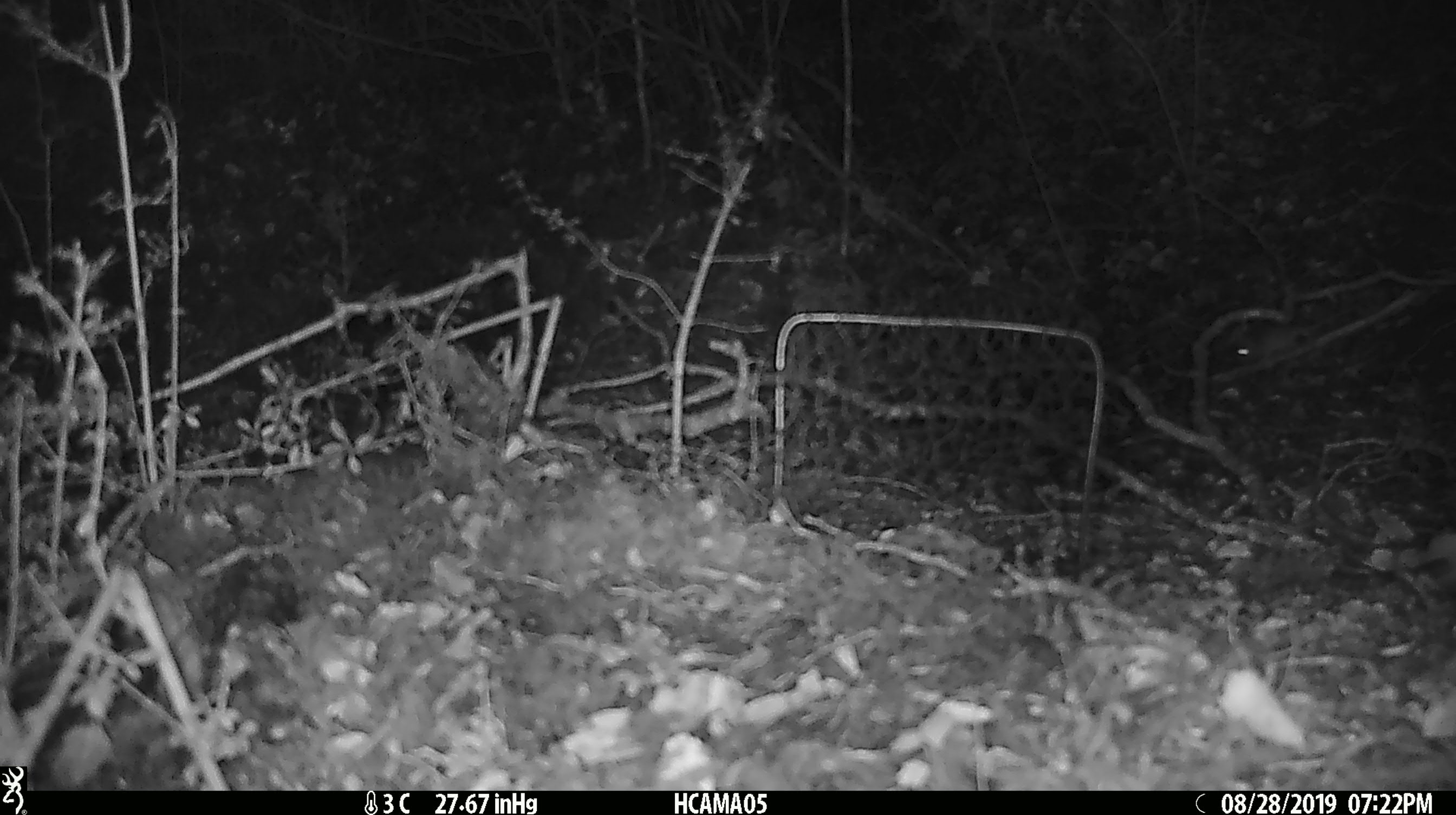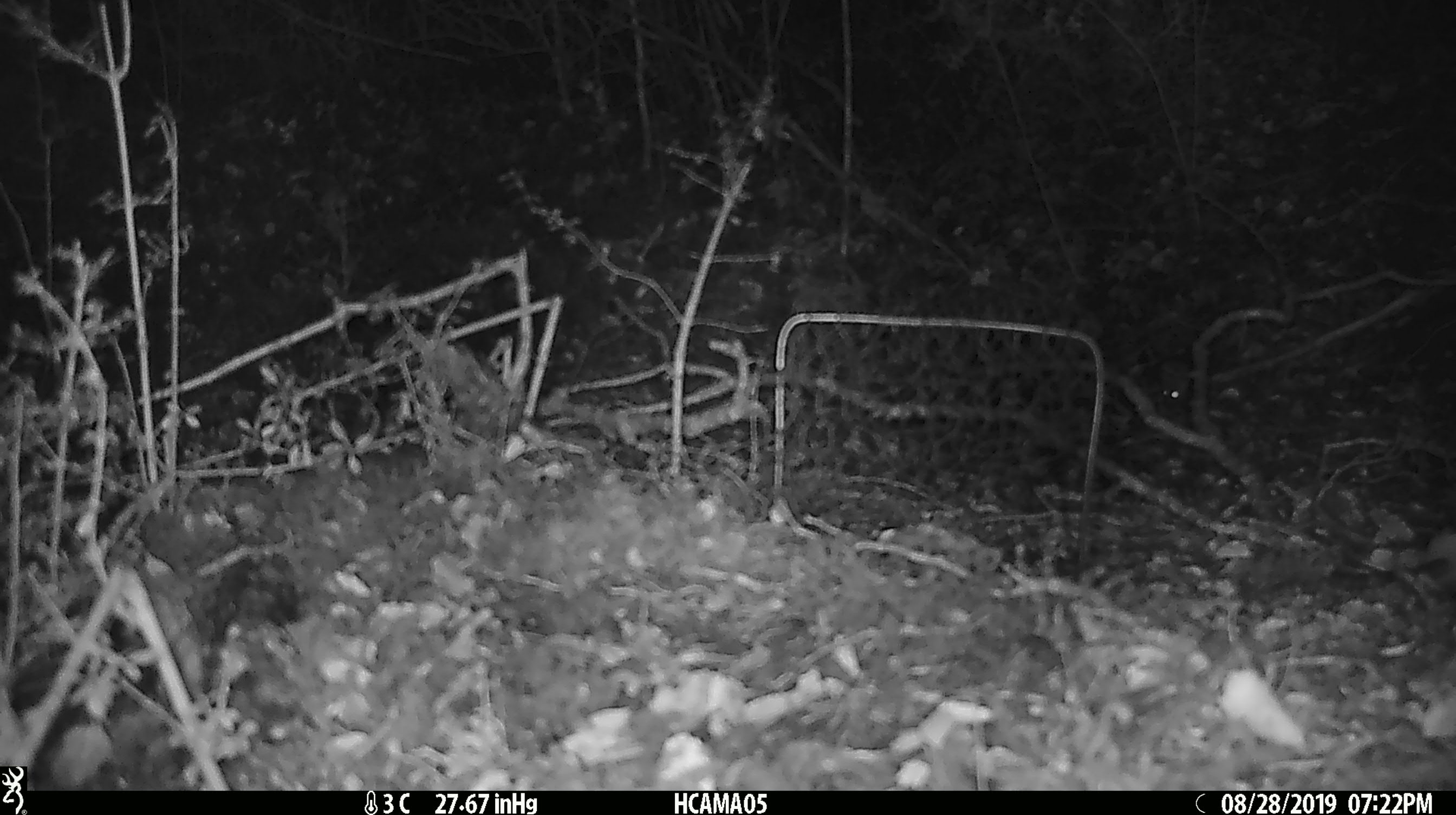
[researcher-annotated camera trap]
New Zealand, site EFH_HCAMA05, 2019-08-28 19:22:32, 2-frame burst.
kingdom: Animalia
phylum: Chordata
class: Mammalia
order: Rodentia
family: Muridae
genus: Mus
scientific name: Mus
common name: mouse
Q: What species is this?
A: Mouse (Mus).